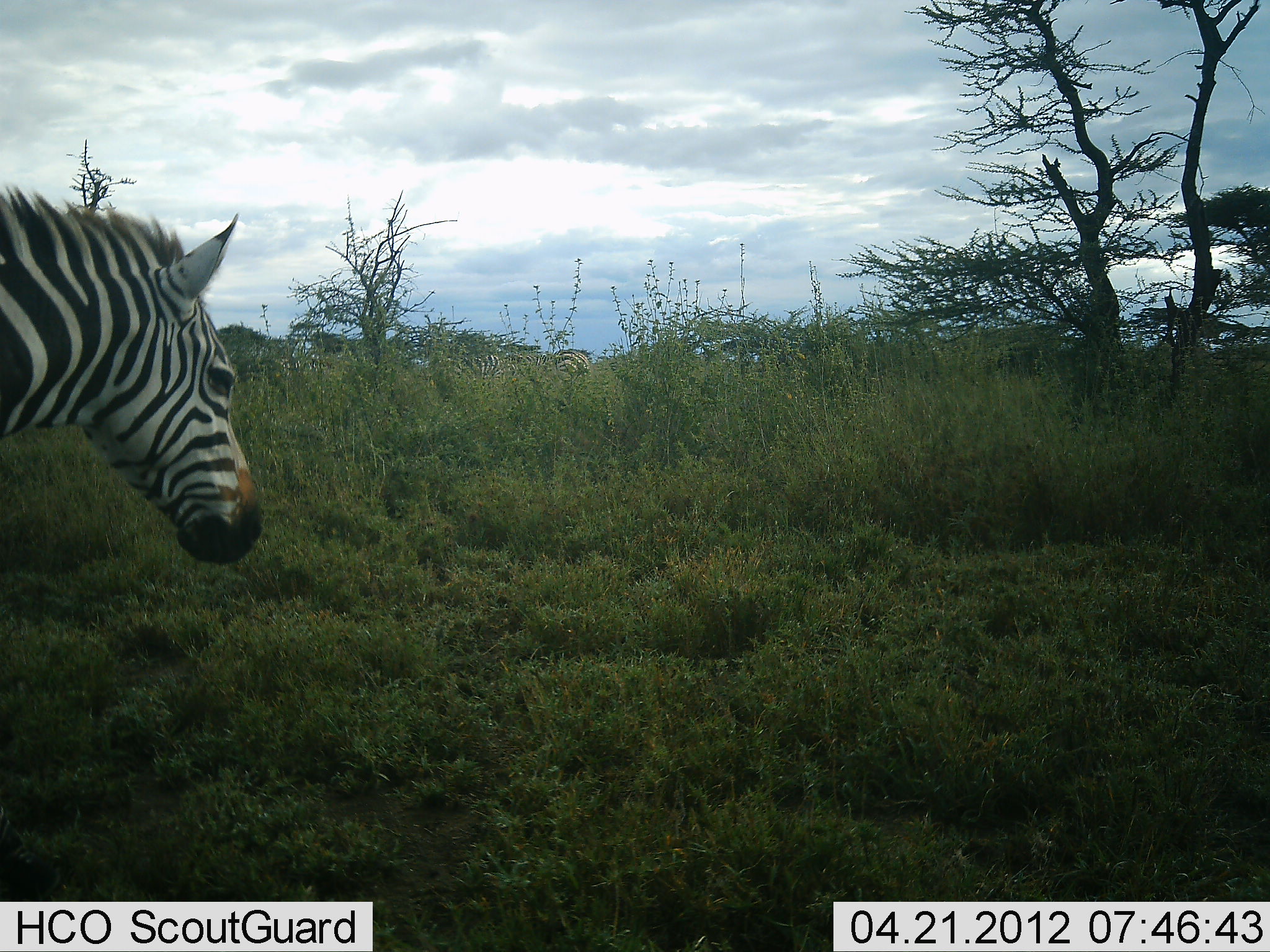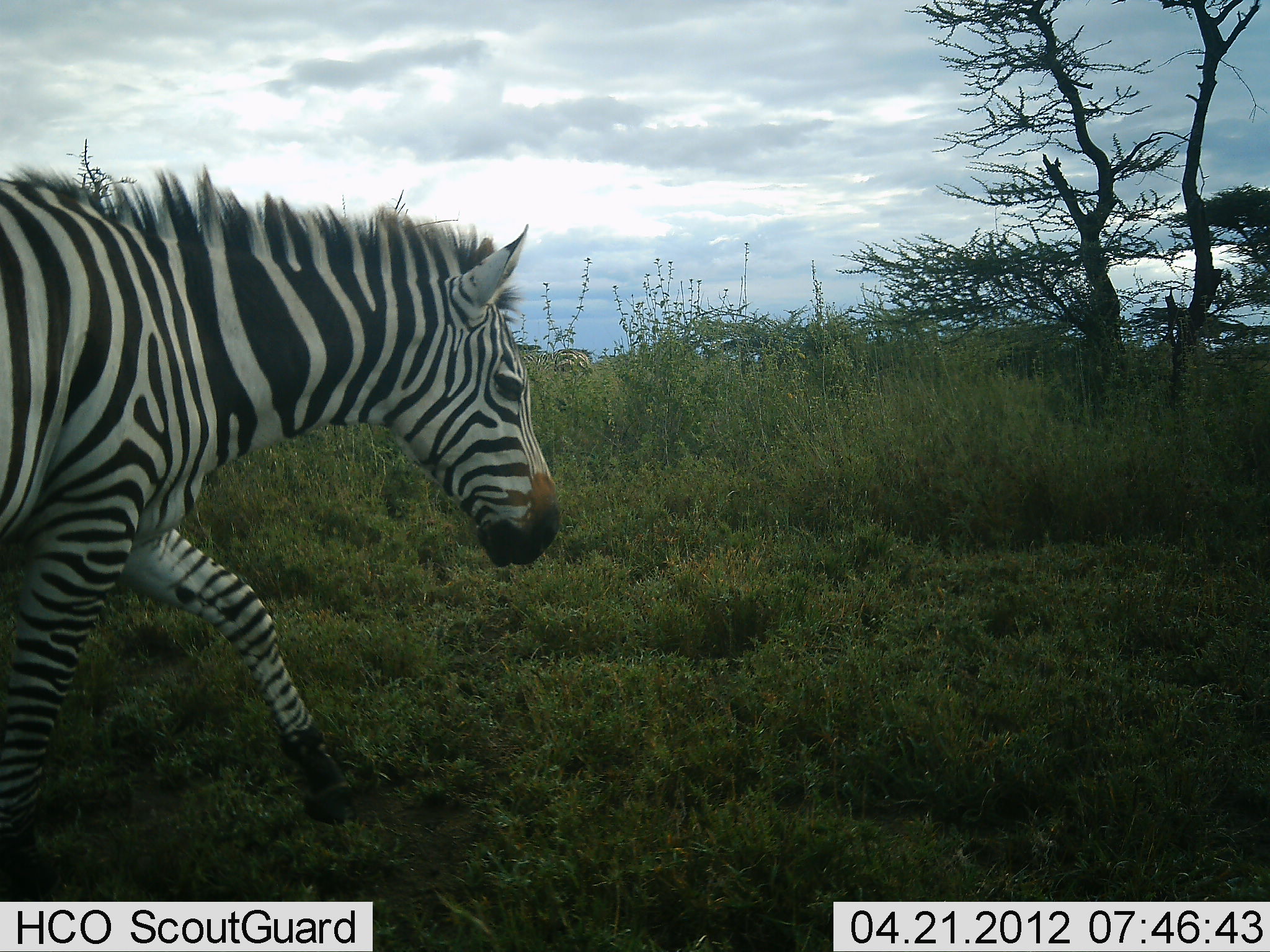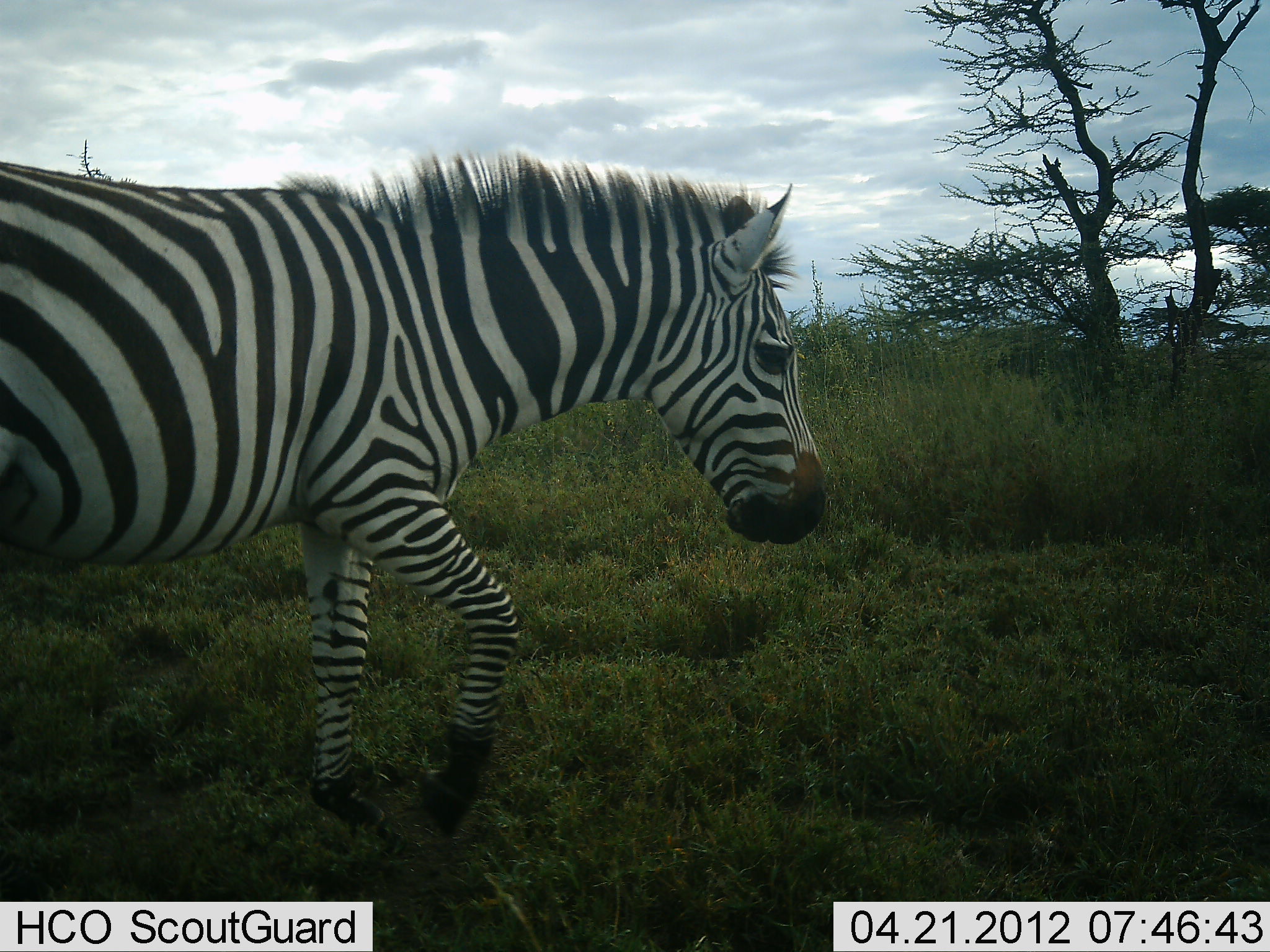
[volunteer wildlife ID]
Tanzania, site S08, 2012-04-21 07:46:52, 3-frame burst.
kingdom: Animalia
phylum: Chordata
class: Mammalia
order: Perissodactyla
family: Equidae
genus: Equus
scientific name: Equus quagga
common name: plains zebra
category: zebra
Zebra (plains zebra) (Equus quagga), count 1. Behavior (volunteer vote fractions): standing 19%, resting 0%, moving 100%, interacting 0%. Young present (vote fraction): 0%. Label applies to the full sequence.